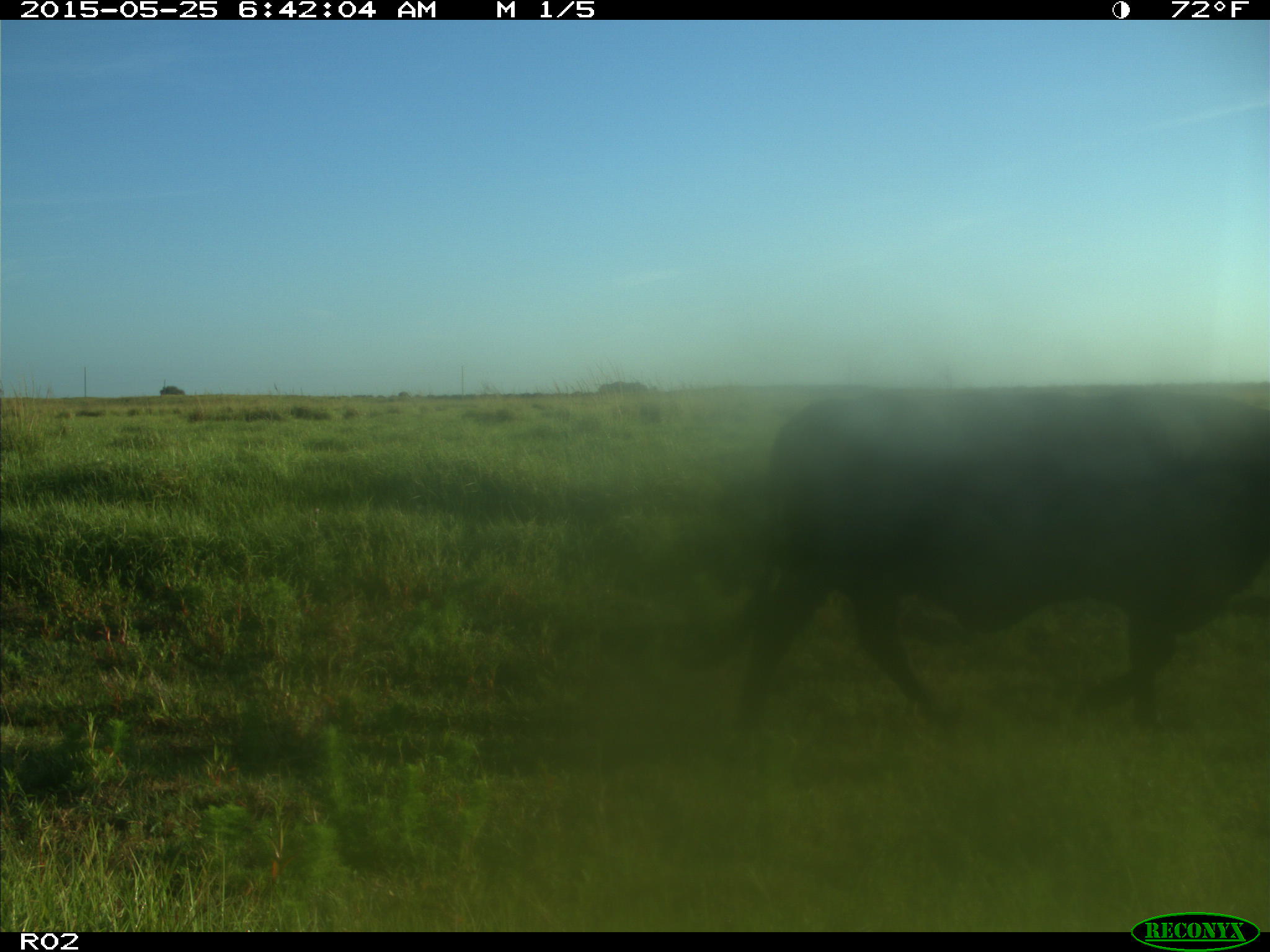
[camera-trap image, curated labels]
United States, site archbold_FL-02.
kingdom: Animalia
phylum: Chordata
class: Mammalia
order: Artiodactyla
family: Bovidae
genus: Bos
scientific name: Bos taurus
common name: domestic cow